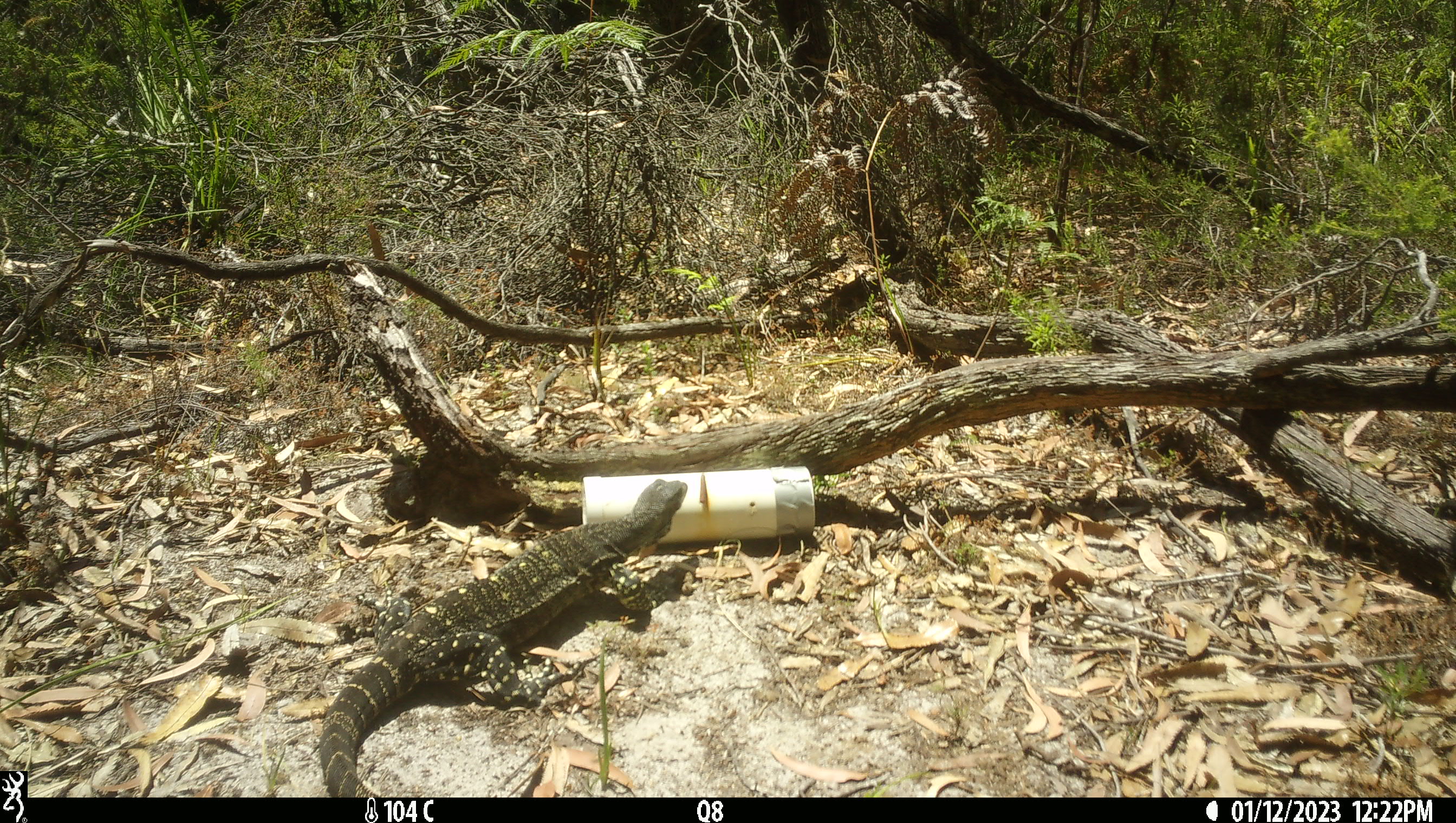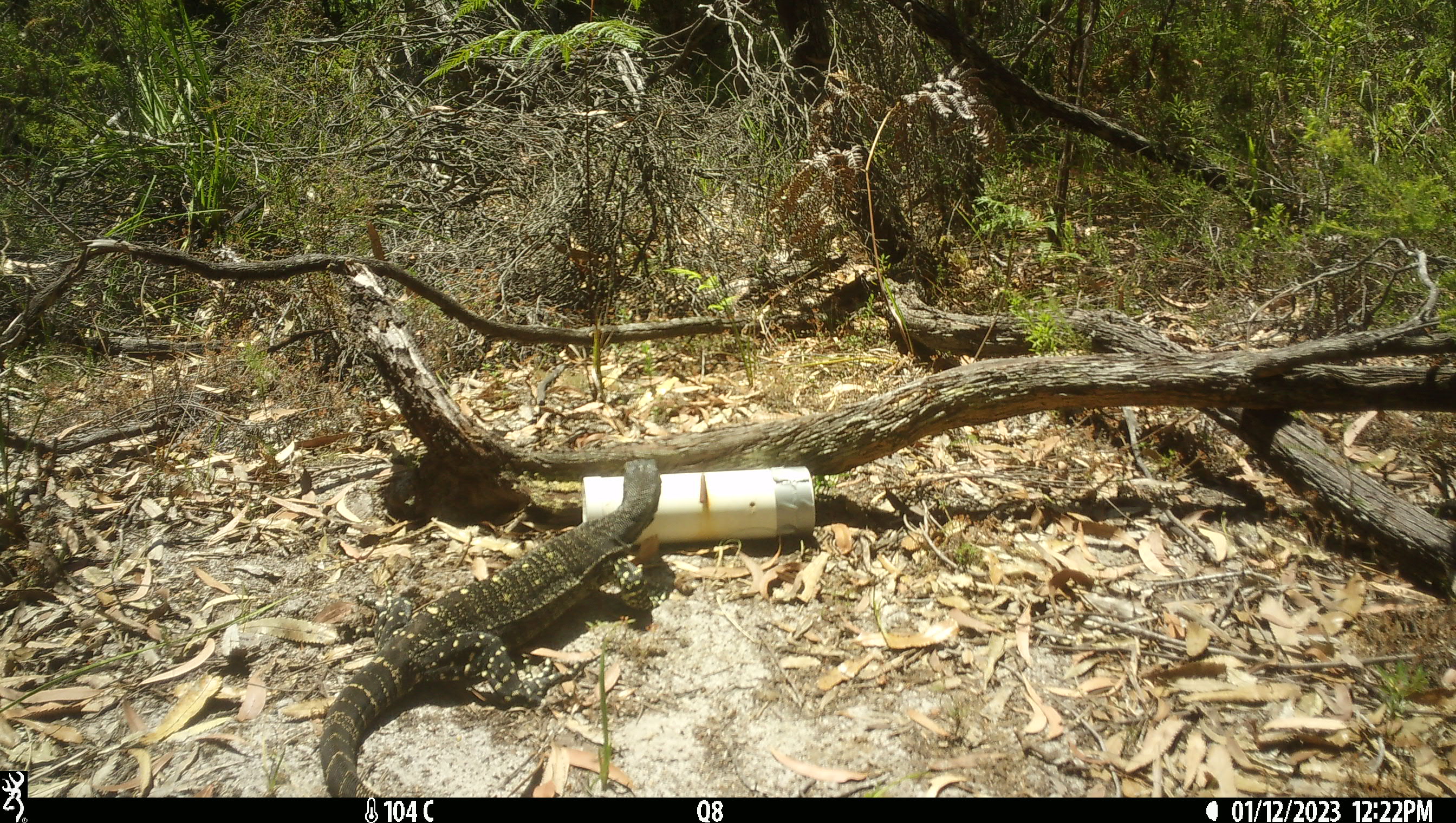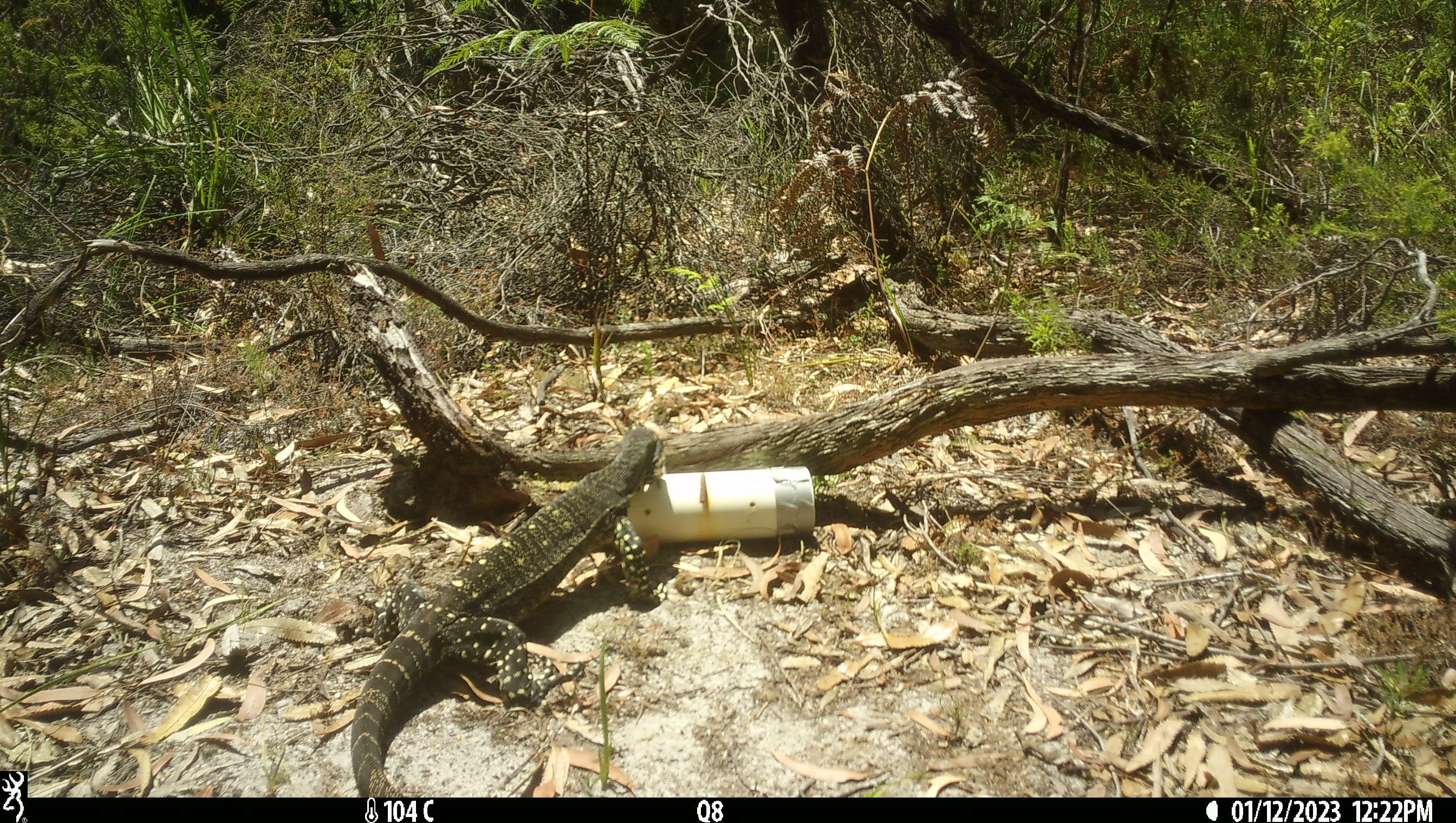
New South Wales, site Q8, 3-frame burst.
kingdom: Animalia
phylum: Chordata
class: Reptilia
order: Squamata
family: Varanidae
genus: Varanus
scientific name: Varanus varius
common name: lace monitor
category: goanna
Goanna (lace monitor) (Varanus varius).